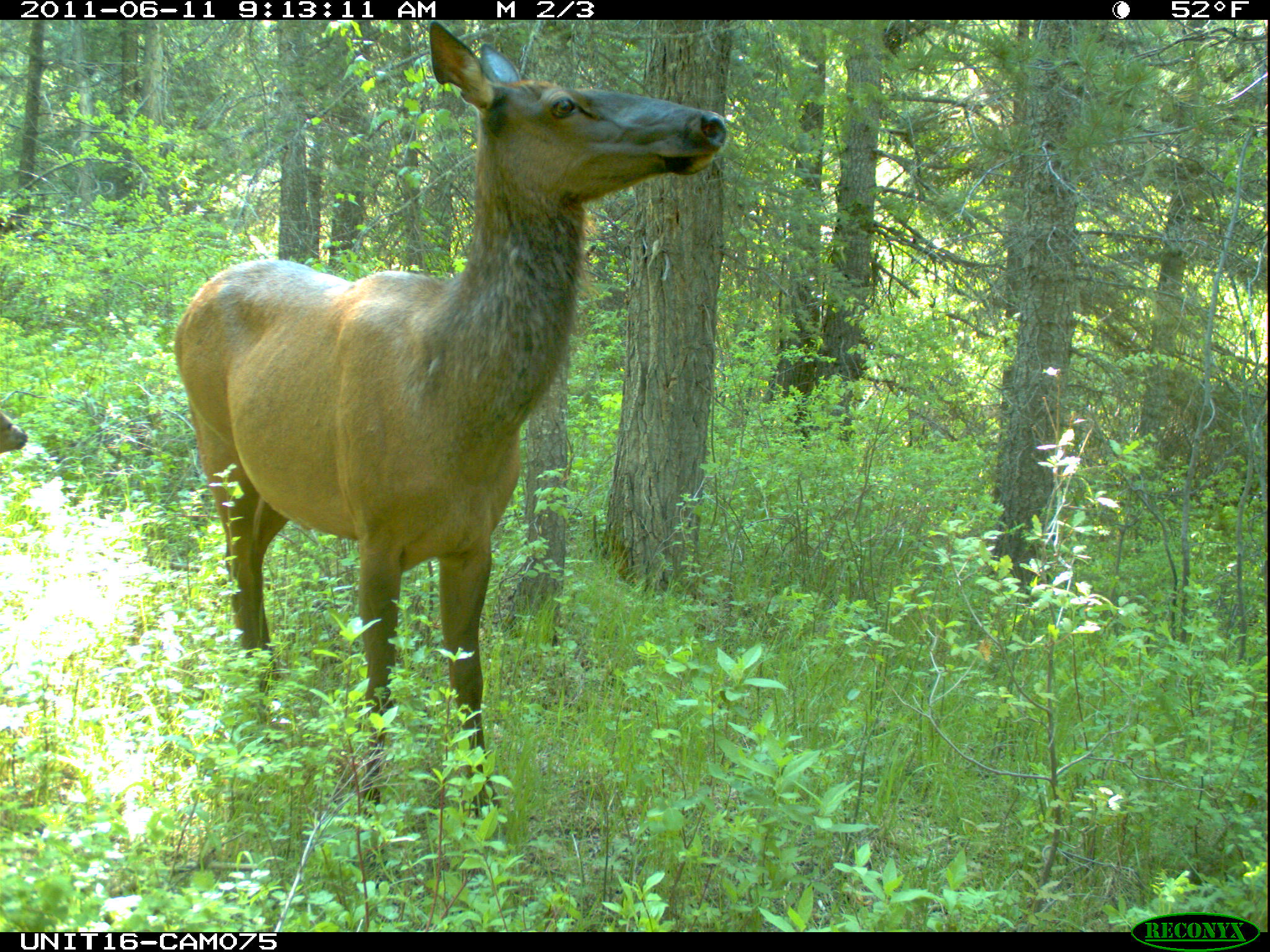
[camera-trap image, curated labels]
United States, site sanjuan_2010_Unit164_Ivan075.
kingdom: Animalia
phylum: Chordata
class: Mammalia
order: Artiodactyla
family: Cervidae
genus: Cervus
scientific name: Cervus elaphus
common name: red deer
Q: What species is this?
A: Cervus elaphus (red deer).